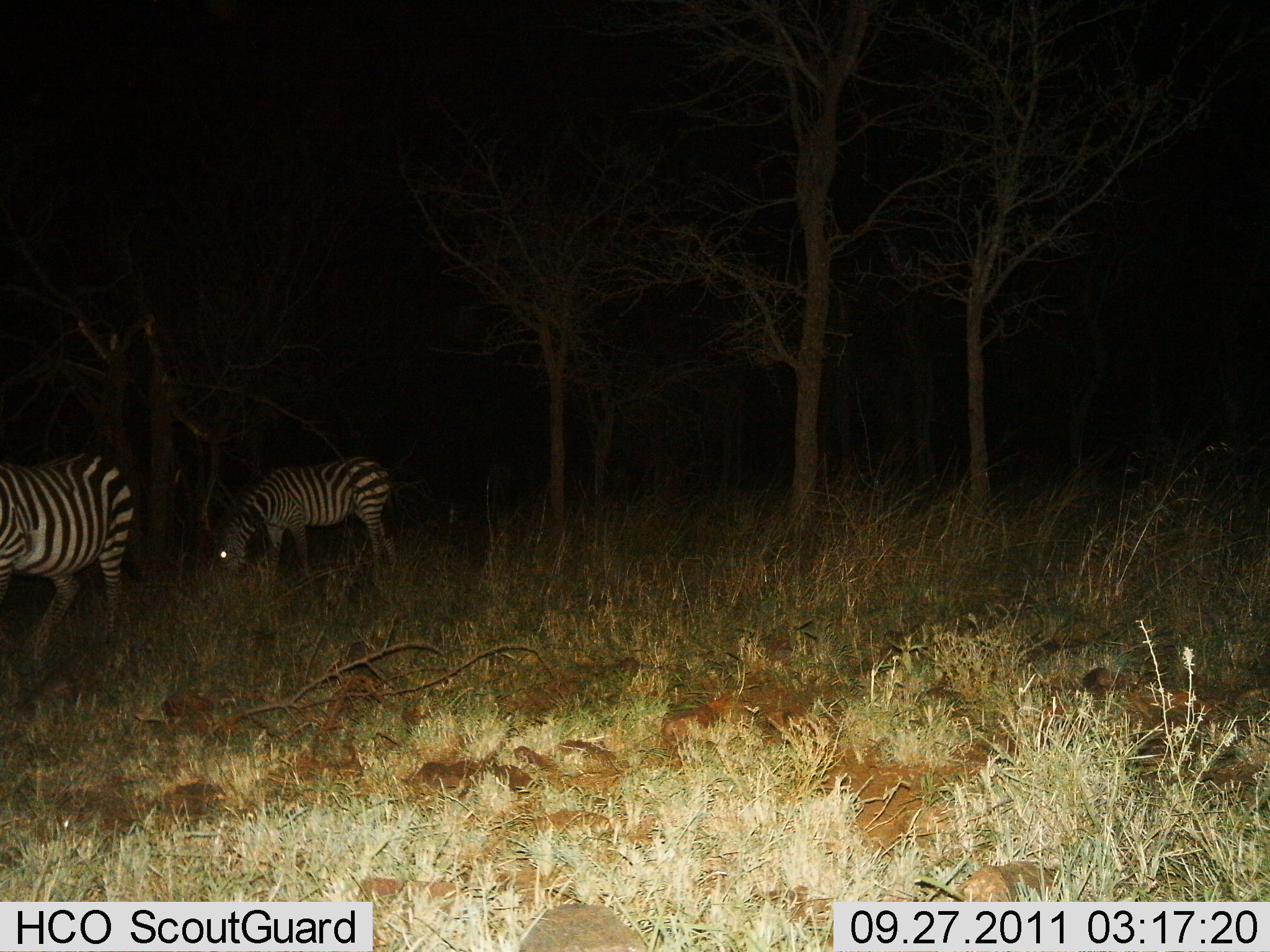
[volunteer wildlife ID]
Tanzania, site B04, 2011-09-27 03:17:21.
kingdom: Animalia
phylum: Chordata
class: Mammalia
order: Perissodactyla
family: Equidae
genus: Equus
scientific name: Equus quagga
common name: plains zebra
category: zebra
Zebra (plains zebra) (Equus quagga), count 2. Behavior (volunteer vote fractions): standing 46%, resting 0%, moving 8%, interacting 0%. Young present (vote fraction): 0%. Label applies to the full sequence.